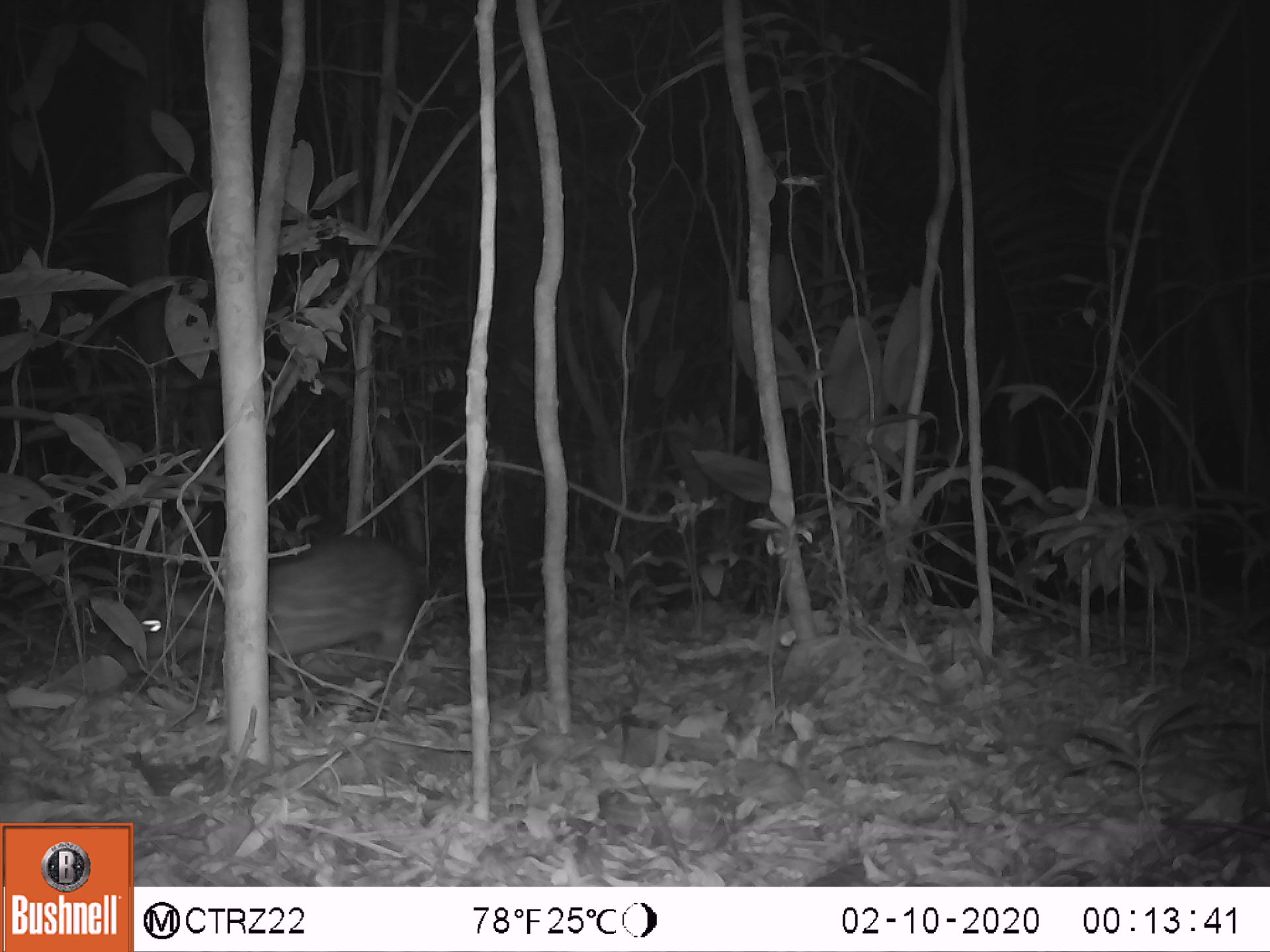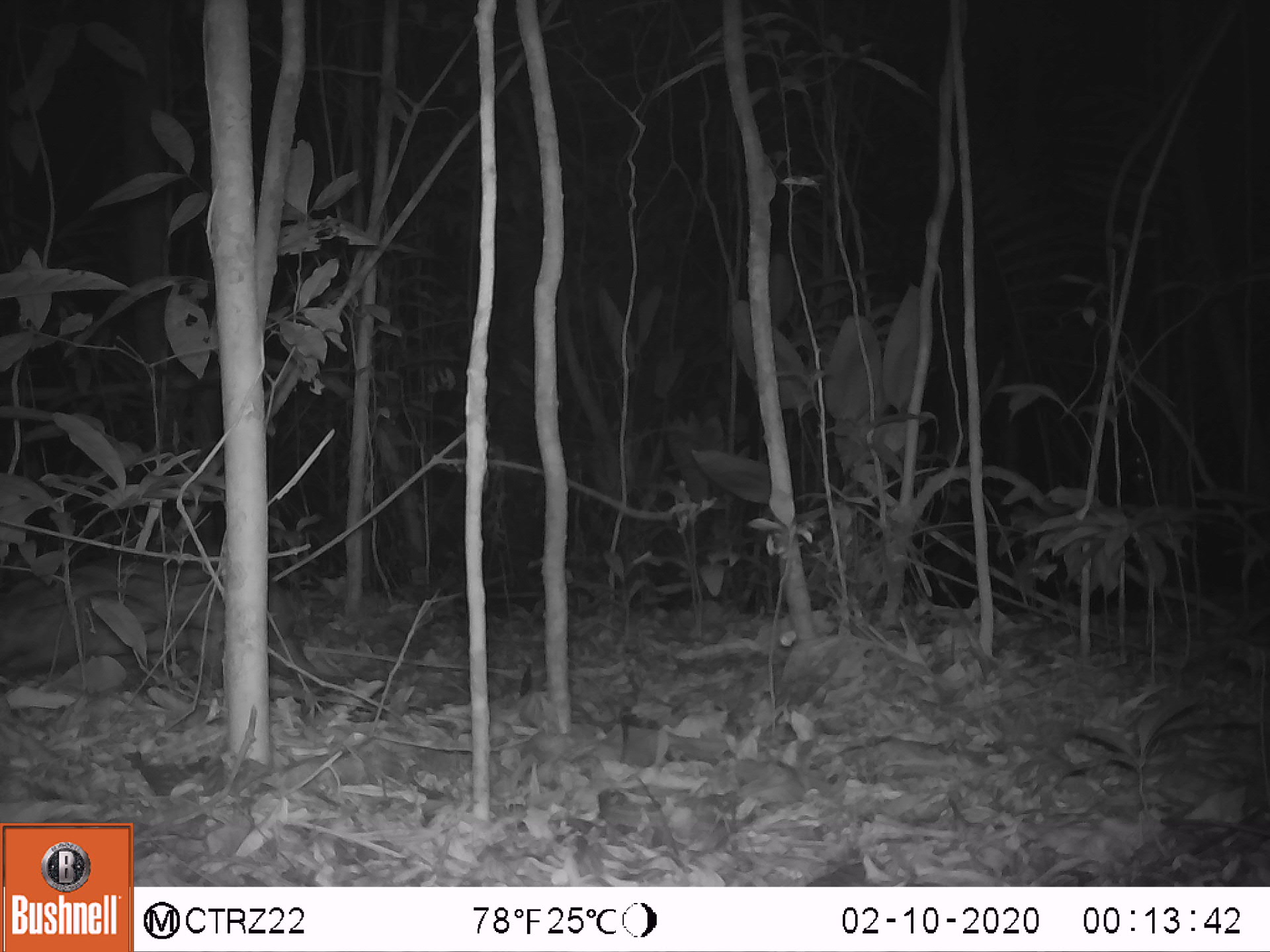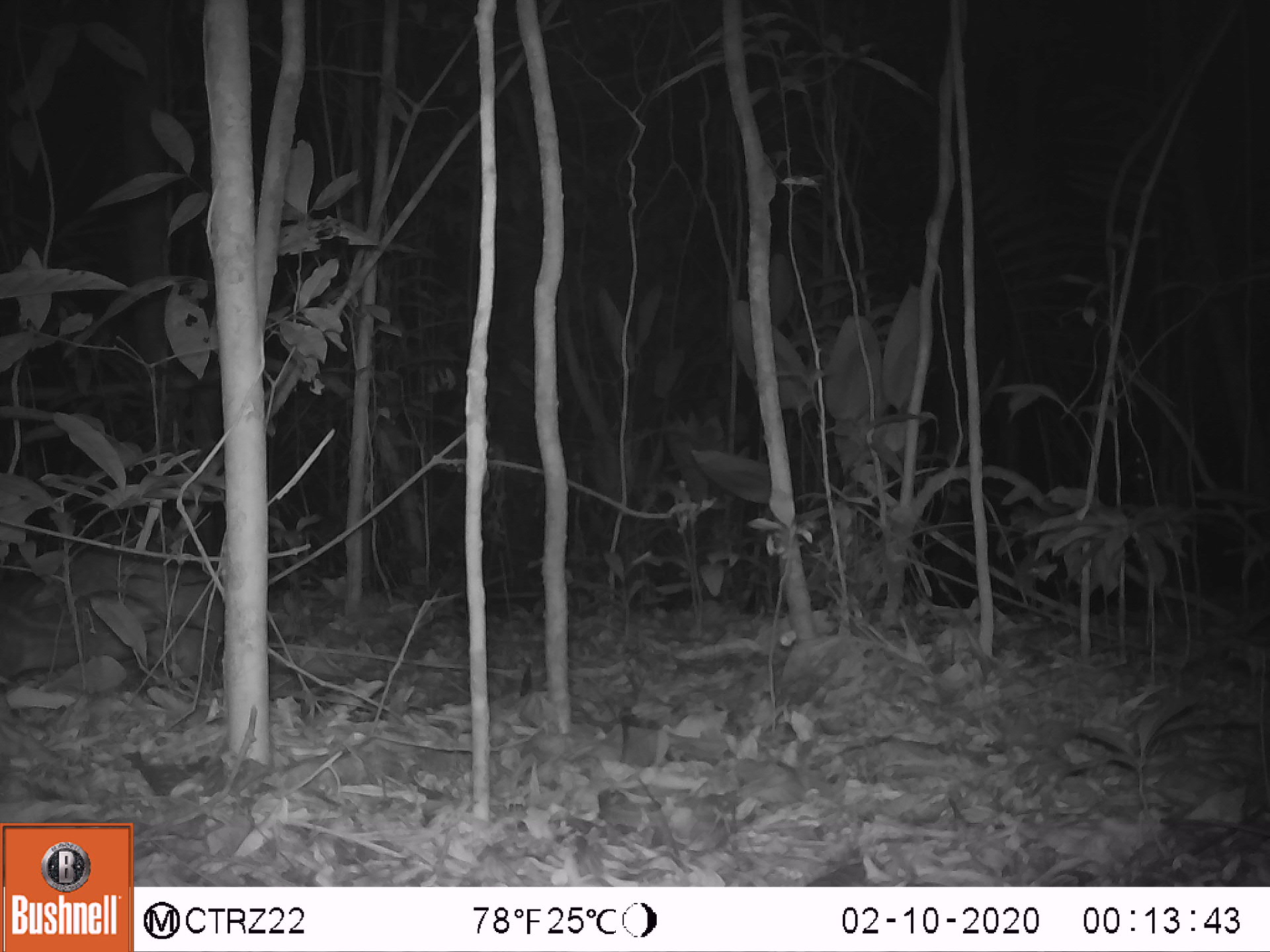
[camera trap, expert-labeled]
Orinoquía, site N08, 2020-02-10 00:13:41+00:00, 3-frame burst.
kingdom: Animalia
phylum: Chordata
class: Mammalia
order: Rodentia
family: Cuniculidae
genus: Cuniculus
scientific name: Cuniculus paca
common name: spotted paca